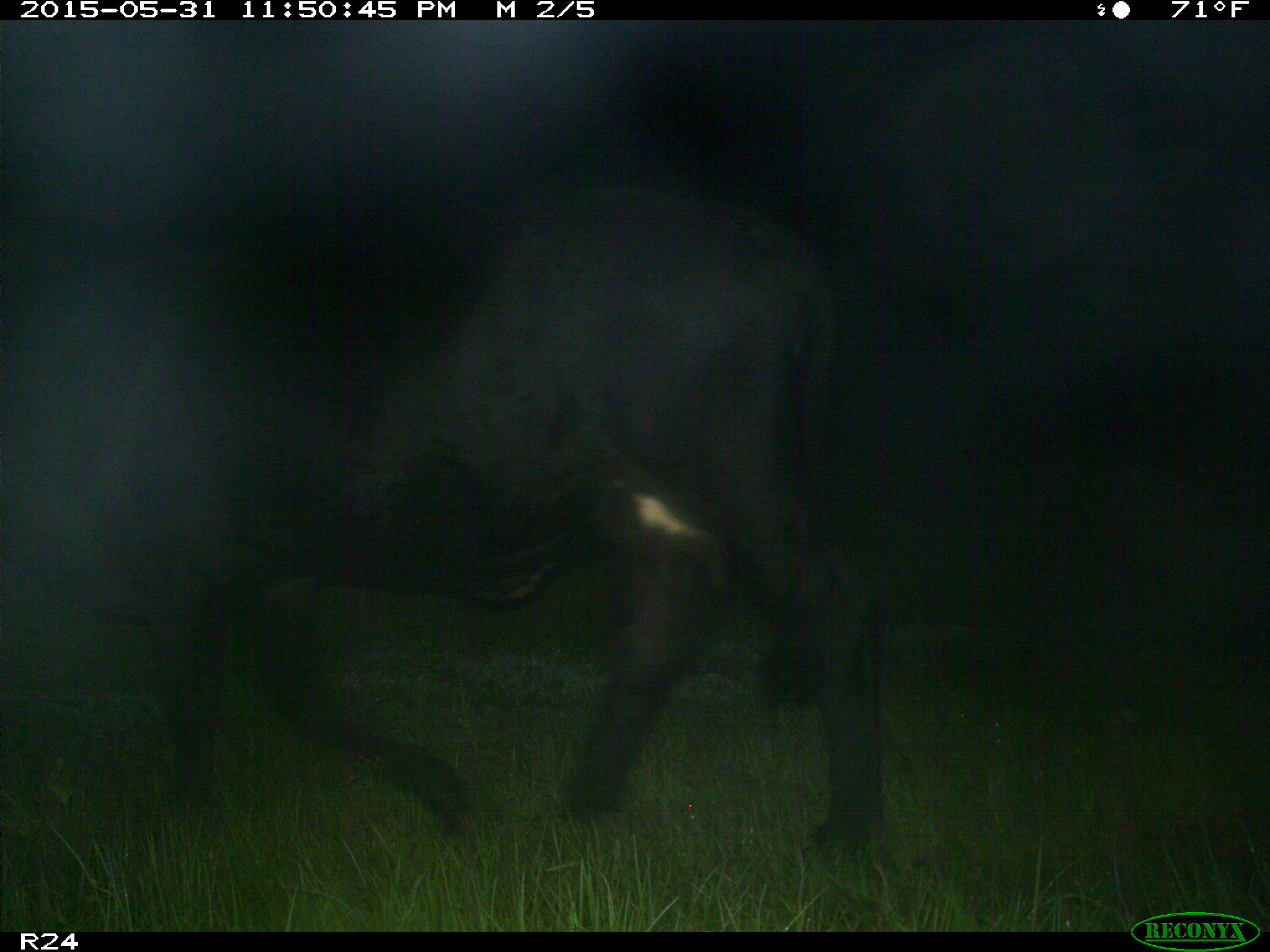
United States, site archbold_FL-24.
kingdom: Animalia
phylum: Chordata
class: Mammalia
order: Artiodactyla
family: Bovidae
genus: Bos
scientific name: Bos taurus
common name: domestic cow